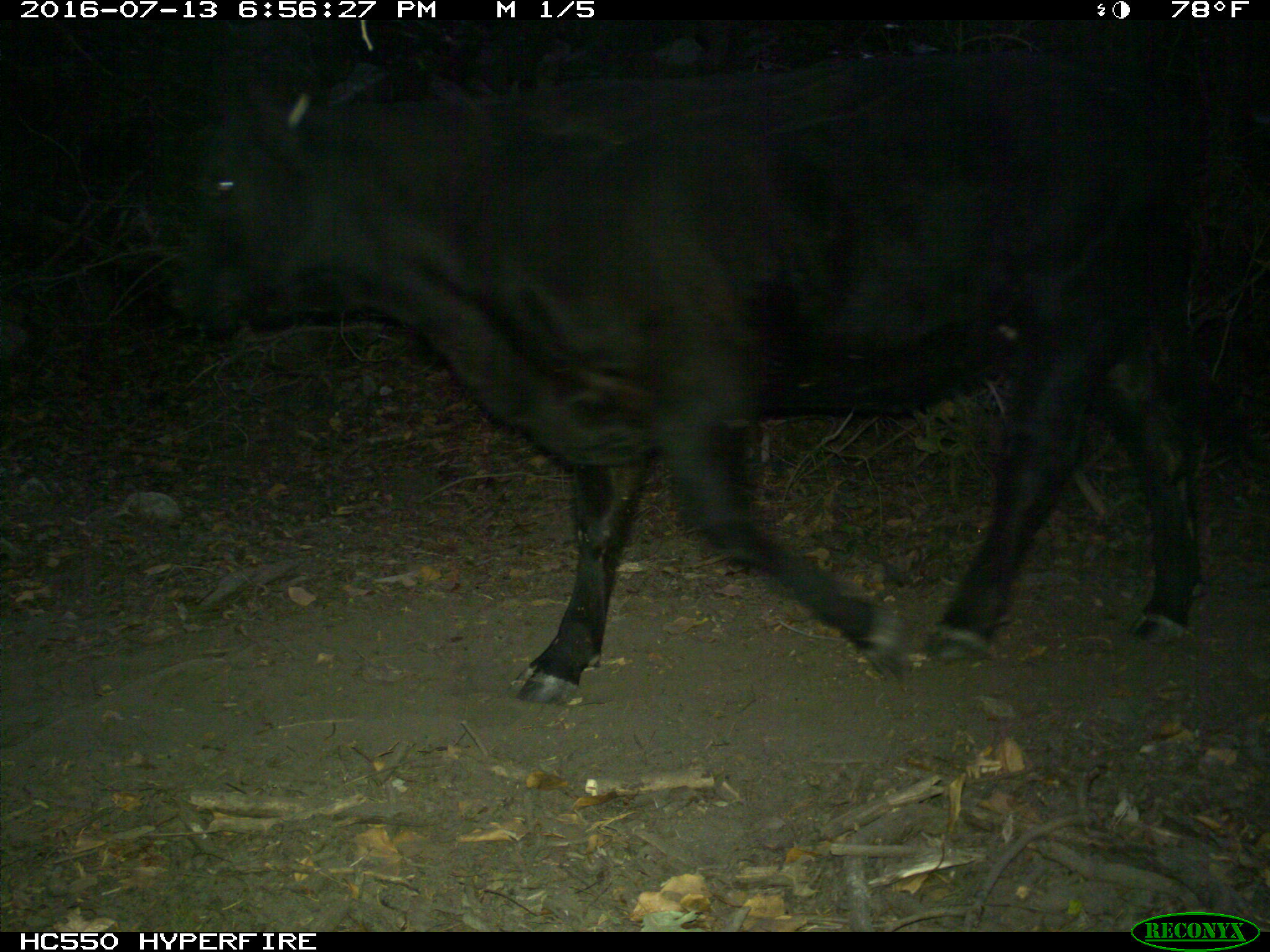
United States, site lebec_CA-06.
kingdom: Animalia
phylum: Chordata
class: Mammalia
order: Artiodactyla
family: Bovidae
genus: Bos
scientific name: Bos taurus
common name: domestic cow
Bos taurus (domestic cow).